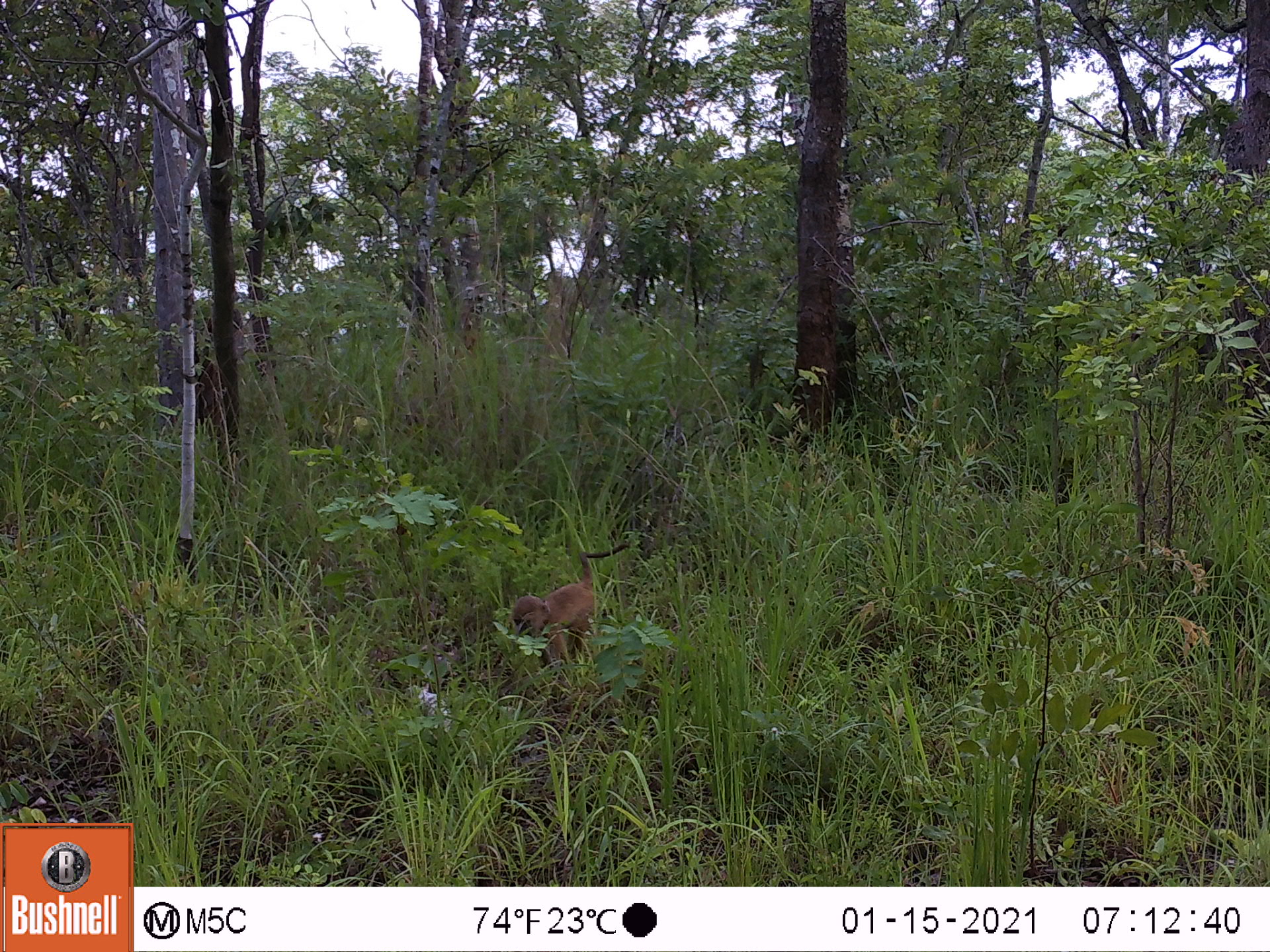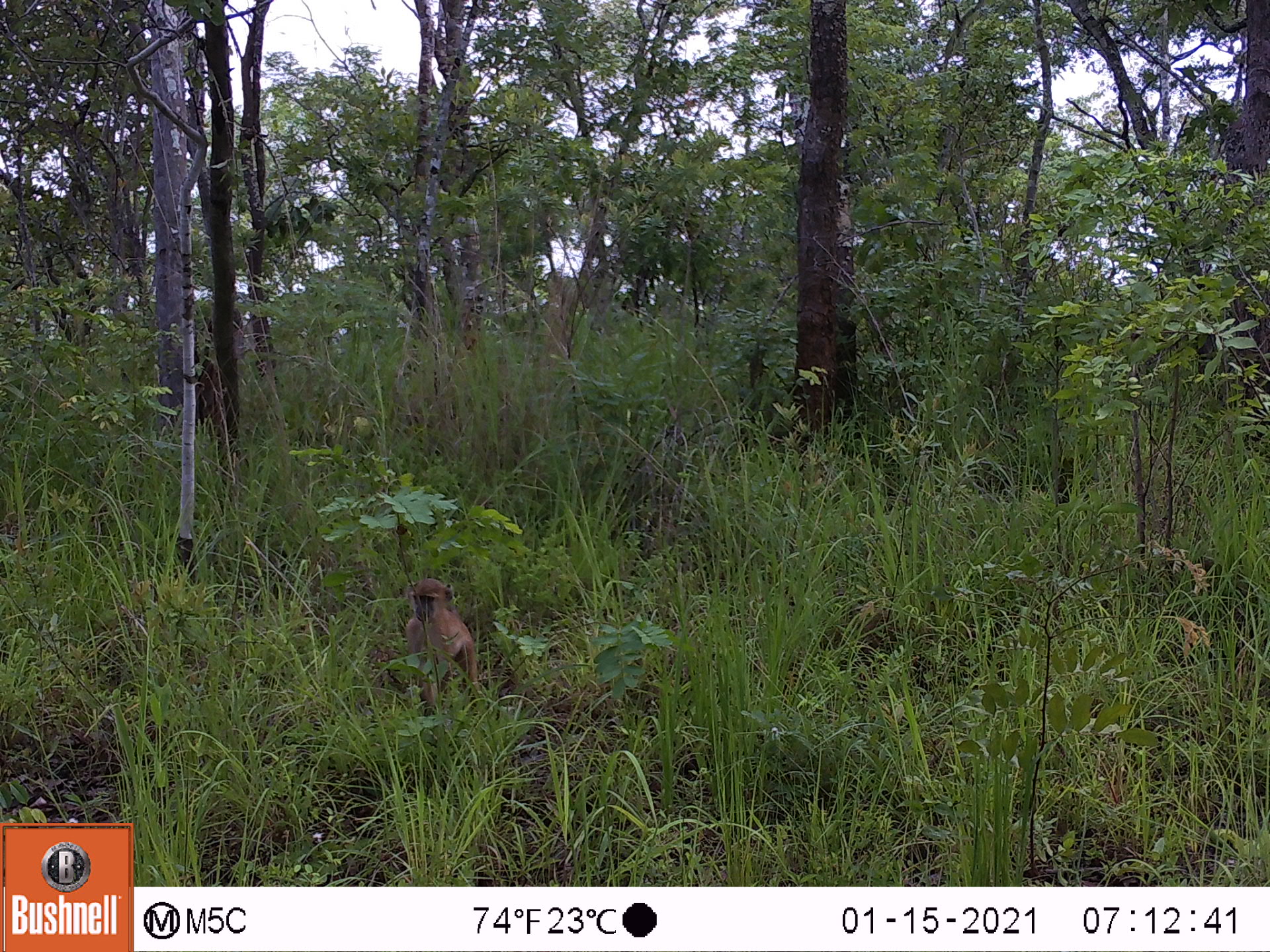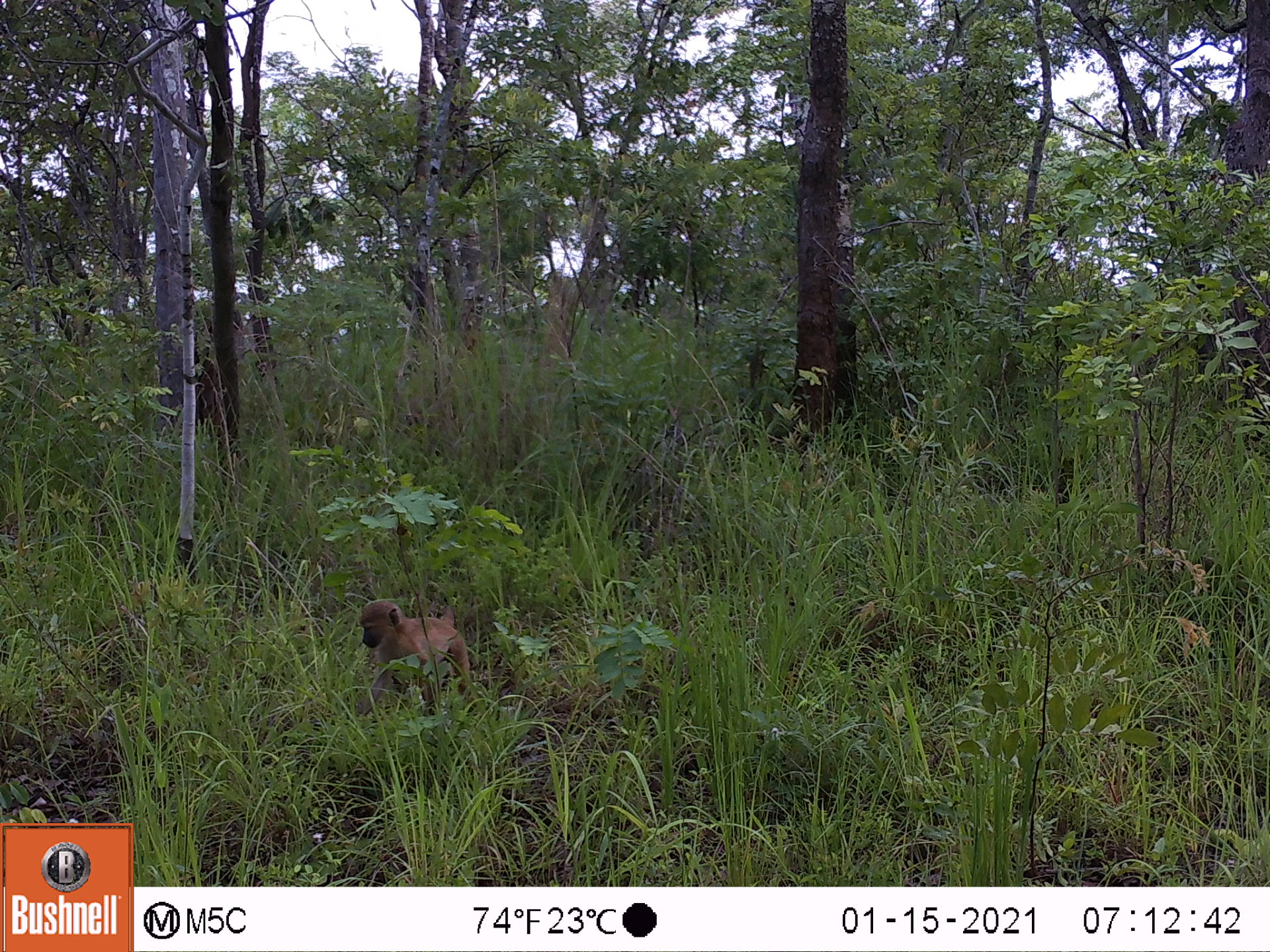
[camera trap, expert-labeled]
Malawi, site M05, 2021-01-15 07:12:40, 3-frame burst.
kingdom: Animalia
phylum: Chordata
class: Mammalia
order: Primates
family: Cercopithecidae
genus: Papio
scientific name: Papio cynocephalus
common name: yellow baboon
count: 1